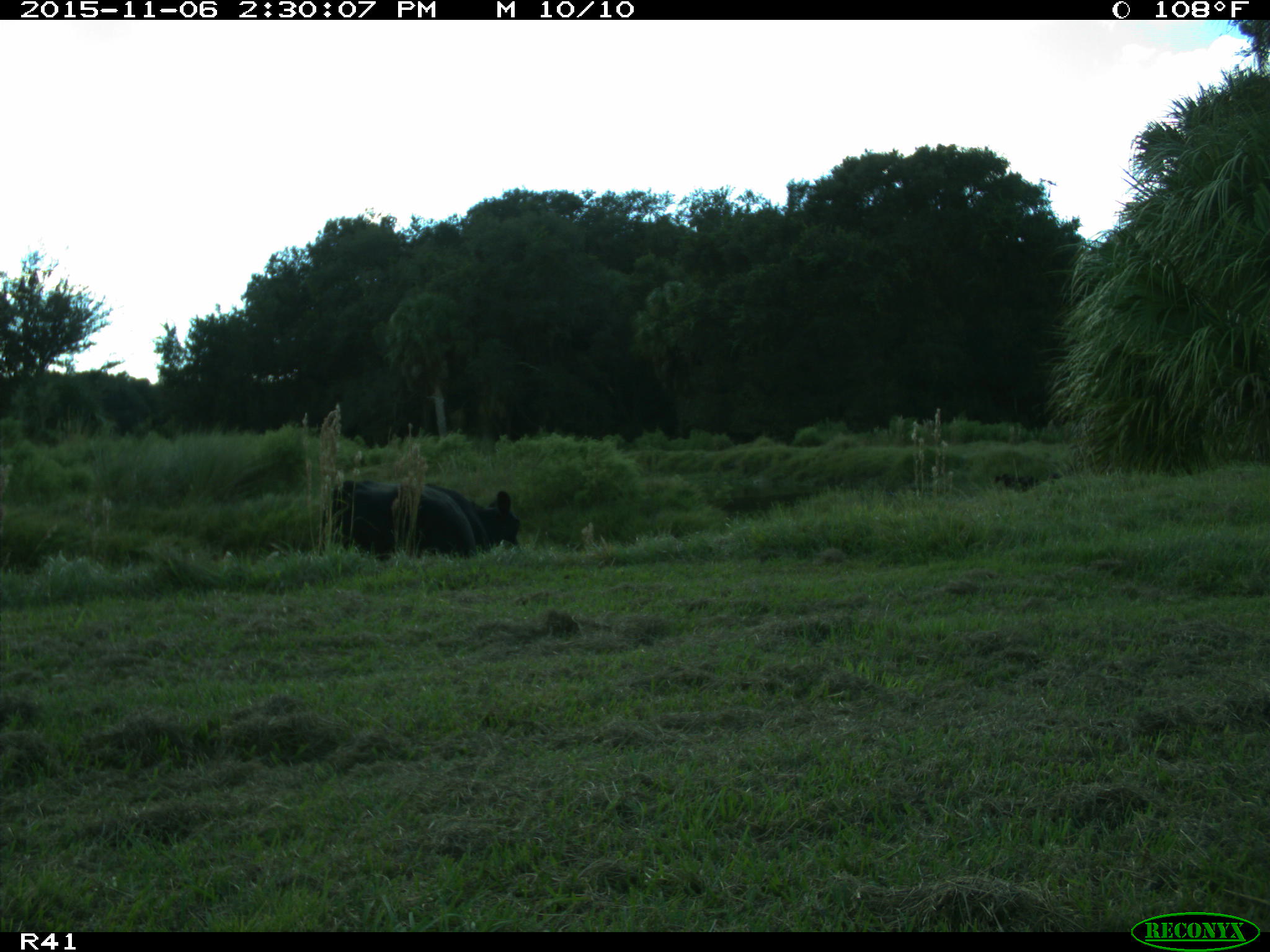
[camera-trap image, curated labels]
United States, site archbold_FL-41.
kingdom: Animalia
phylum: Chordata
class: Mammalia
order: Artiodactyla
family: Bovidae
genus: Bos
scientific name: Bos taurus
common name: domestic cow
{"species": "Bos taurus (domestic cow)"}